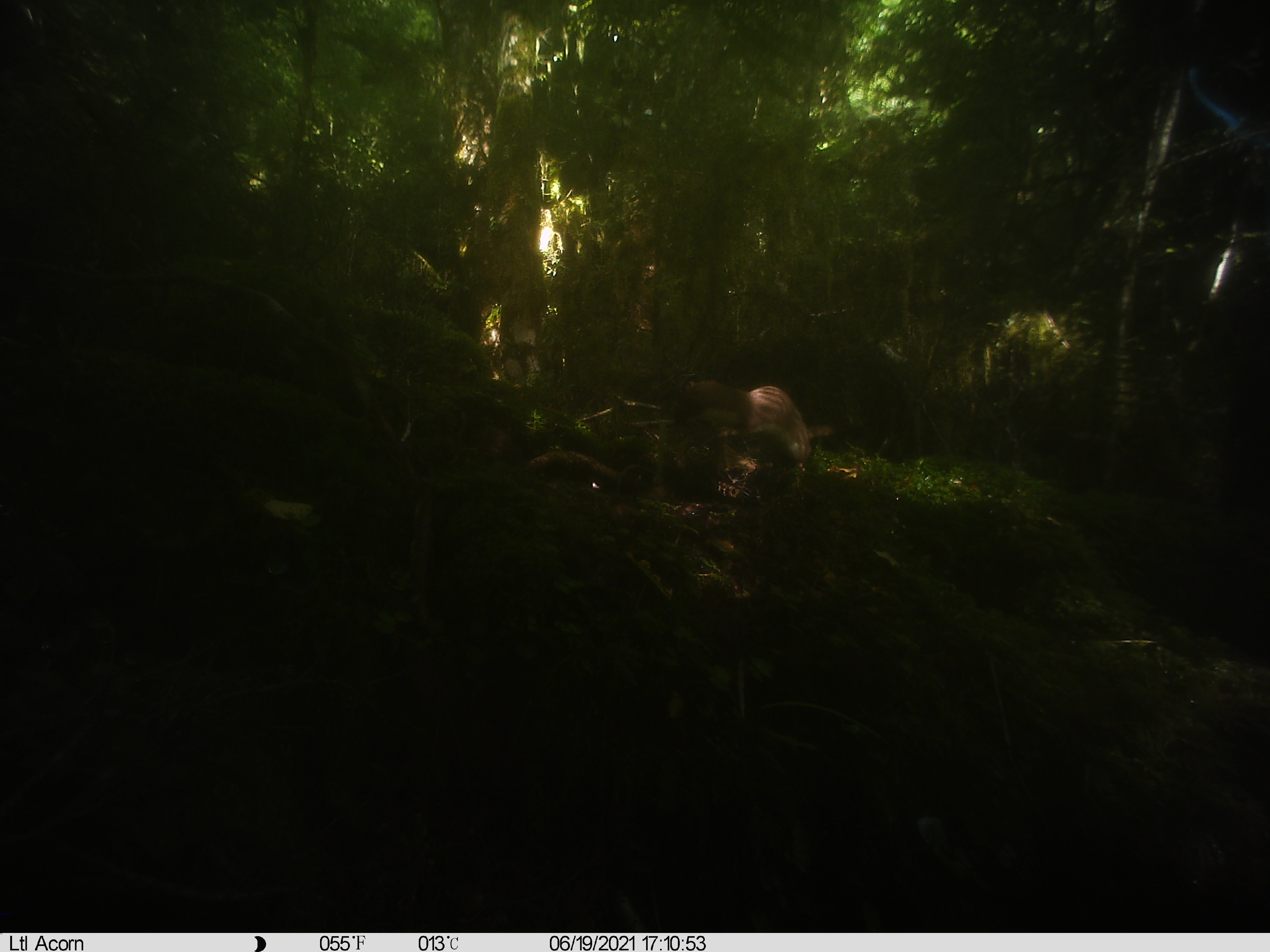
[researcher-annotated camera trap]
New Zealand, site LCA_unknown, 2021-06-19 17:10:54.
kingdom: Animalia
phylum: Chordata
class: Mammalia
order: Carnivora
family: Mustelidae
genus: Mustela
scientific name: Mustela erminea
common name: stoat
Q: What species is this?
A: Stoat (Mustela erminea).